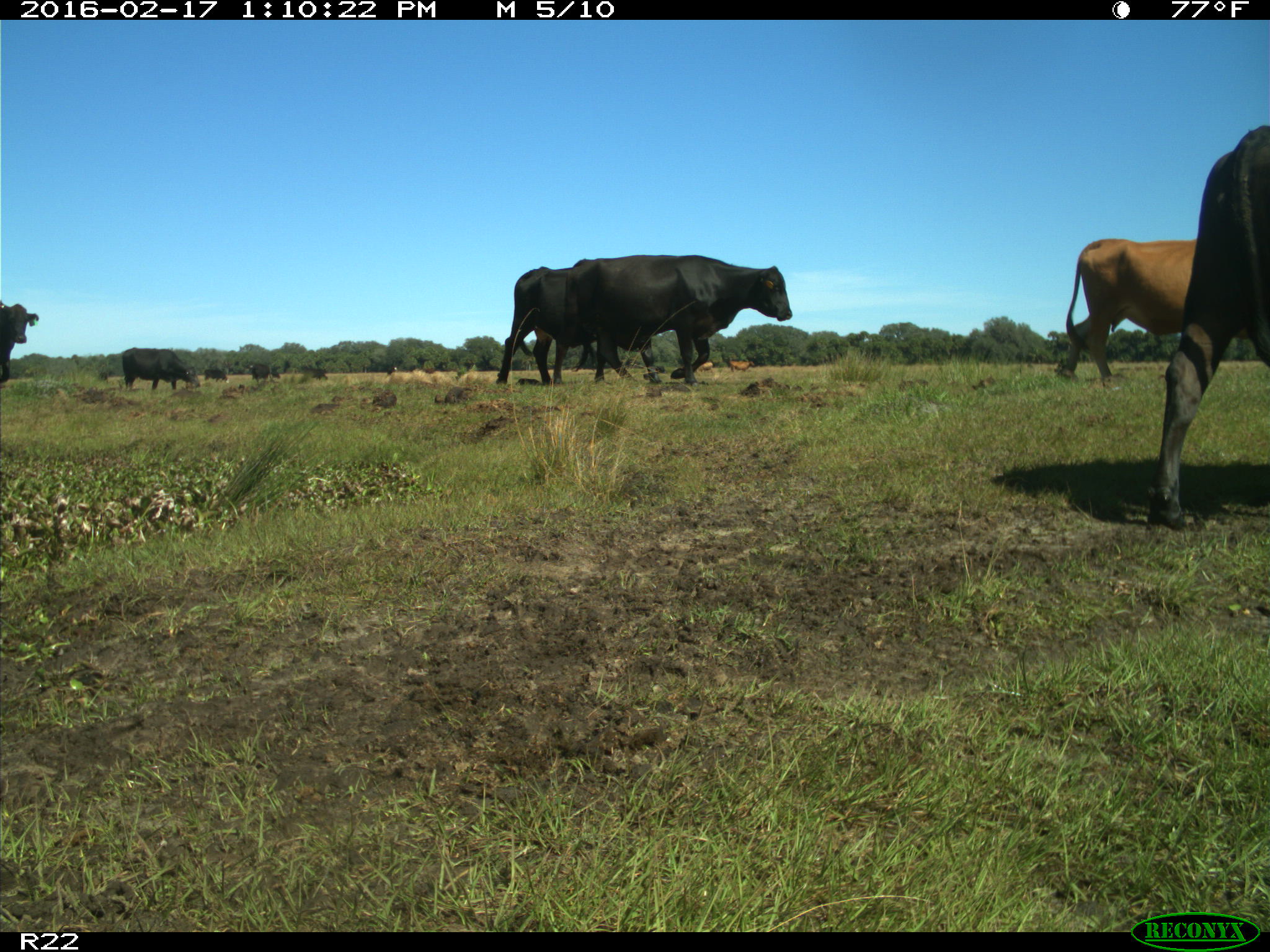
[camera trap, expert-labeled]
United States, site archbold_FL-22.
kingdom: Animalia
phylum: Chordata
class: Mammalia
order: Artiodactyla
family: Bovidae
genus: Bos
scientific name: Bos taurus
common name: domestic cow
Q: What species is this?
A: Bos taurus (domestic cow).